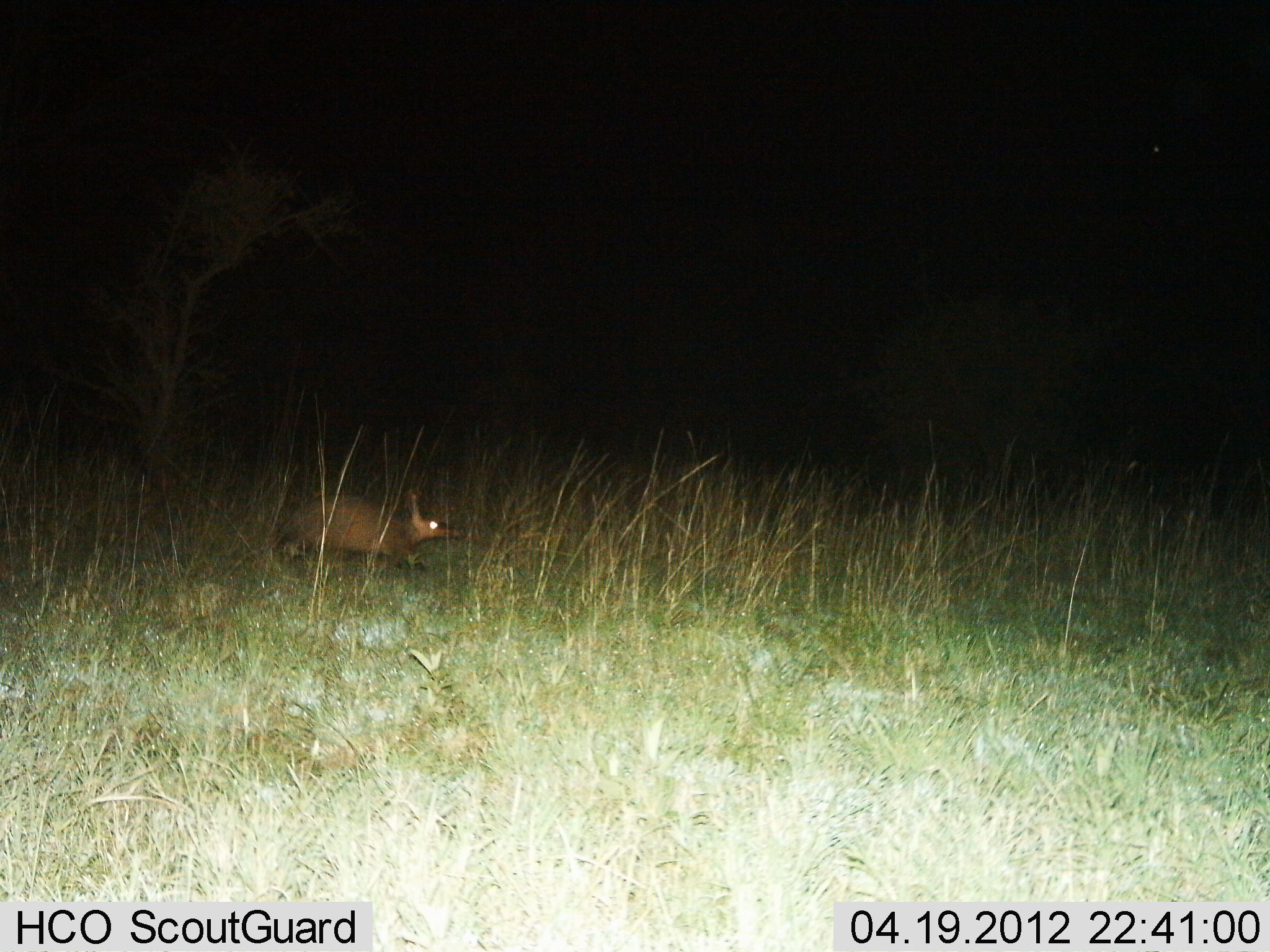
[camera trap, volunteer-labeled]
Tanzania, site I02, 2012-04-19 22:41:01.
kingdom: Animalia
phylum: Chordata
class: Mammalia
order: Tubulidentata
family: Orycteropodidae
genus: Orycteropus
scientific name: Orycteropus afer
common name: aardvark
Aardvark (Orycteropus afer), count 1. Behavior (volunteer vote fractions): standing 24%, resting 0%, moving 71%, interacting 0%. Young present (vote fraction): 0%. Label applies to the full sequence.